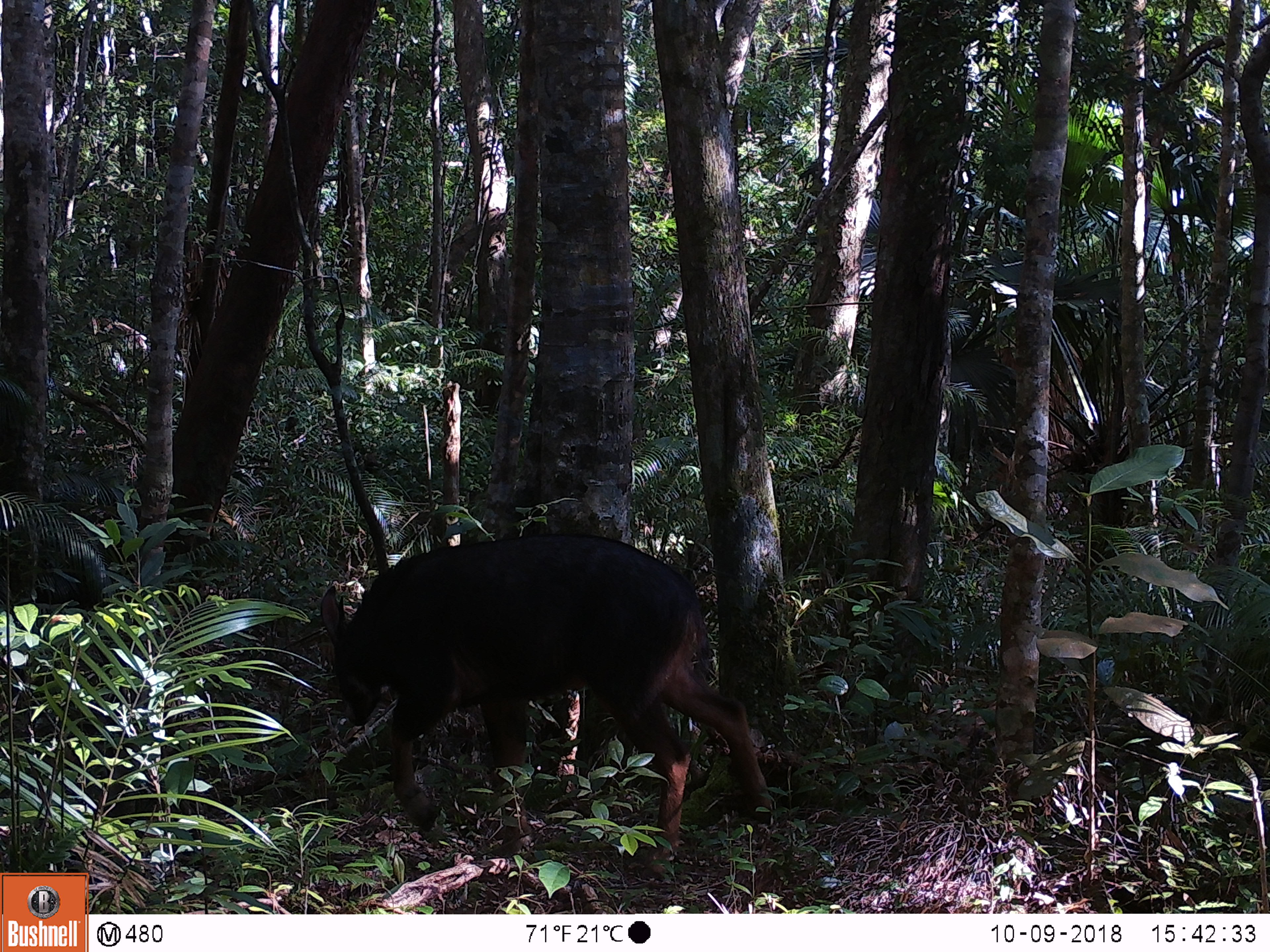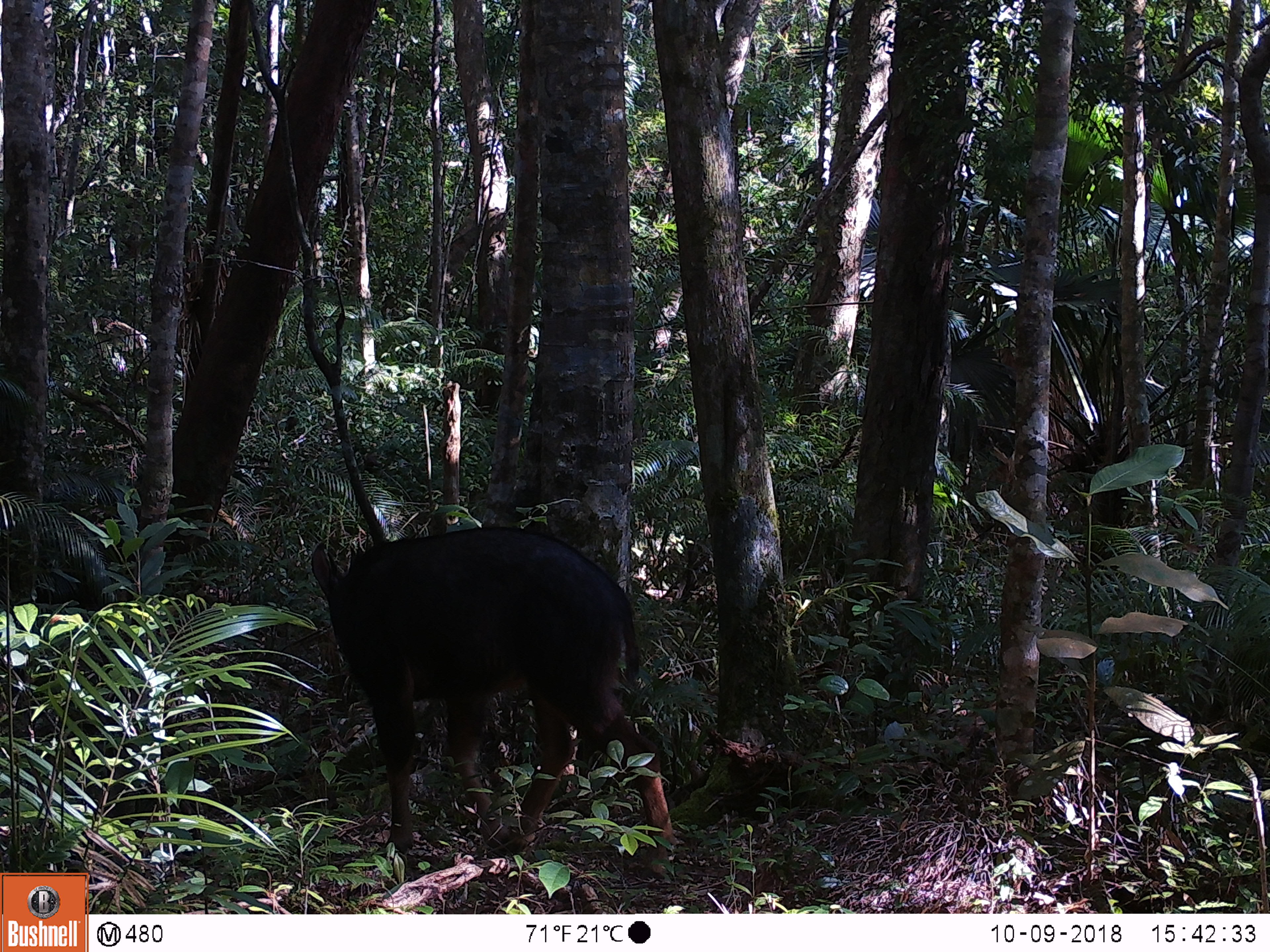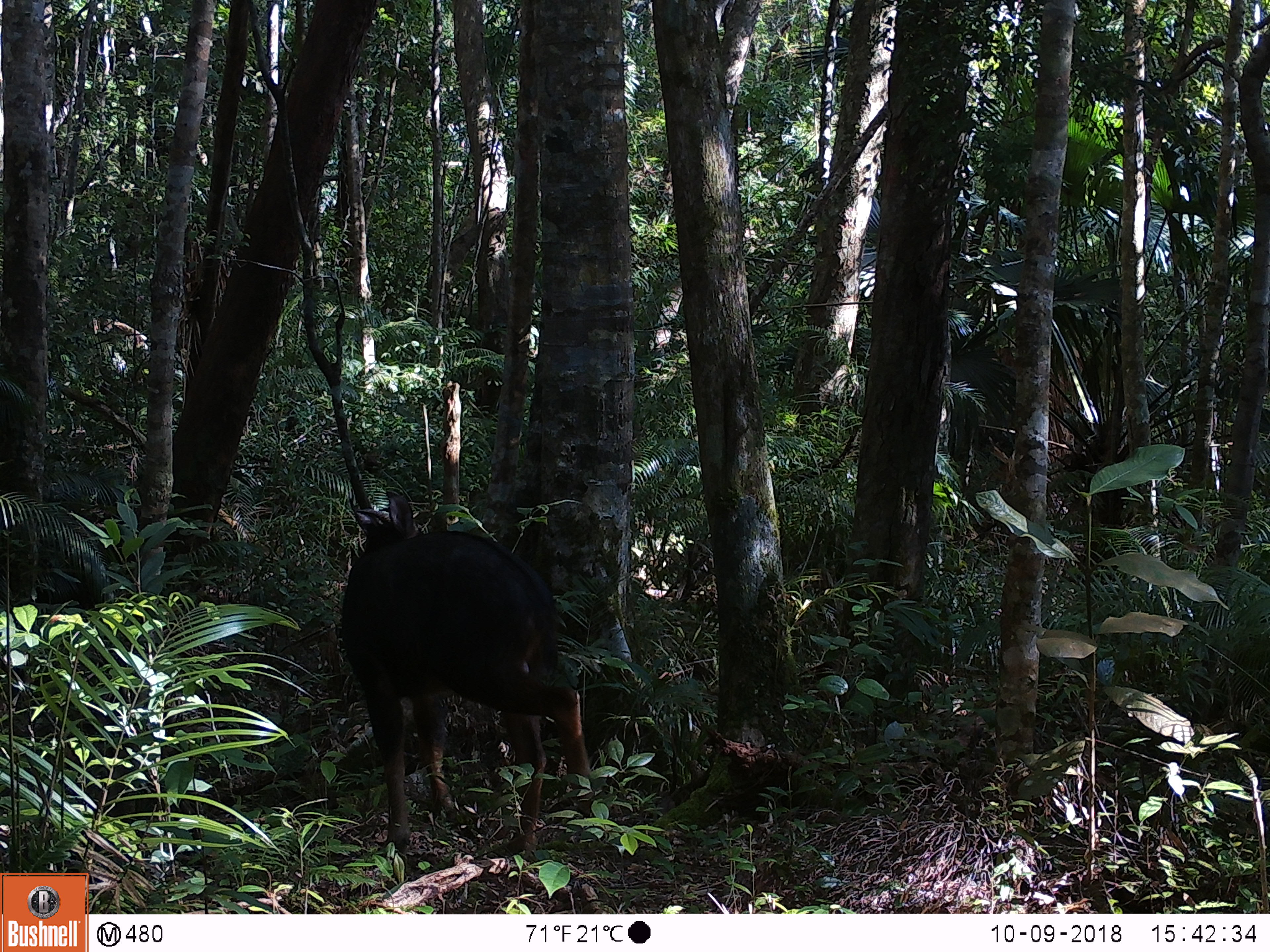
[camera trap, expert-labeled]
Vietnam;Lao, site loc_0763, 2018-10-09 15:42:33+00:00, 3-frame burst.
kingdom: Animalia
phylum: Chordata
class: Mammalia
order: Artiodactyla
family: Bovidae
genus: Capricornis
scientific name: Capricornis sumatraensis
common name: chinese serow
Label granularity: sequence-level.